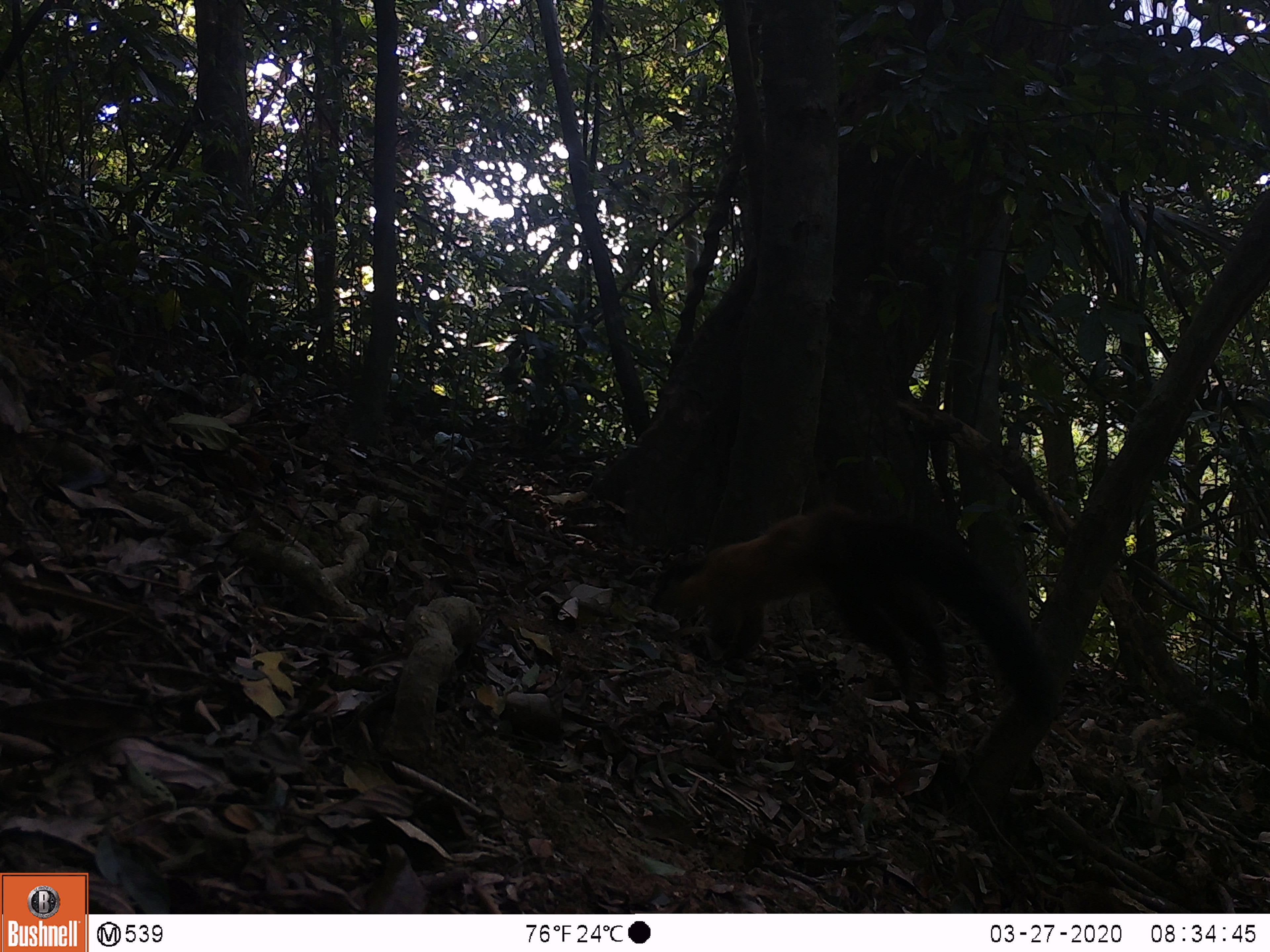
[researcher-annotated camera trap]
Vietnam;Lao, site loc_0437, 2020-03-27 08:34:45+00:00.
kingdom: Animalia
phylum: Chordata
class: Mammalia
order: Carnivora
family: Mustelidae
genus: Martes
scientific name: Martes flavigula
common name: yellow-throated marten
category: yellow throated marten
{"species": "yellow throated marten (yellow-throated marten) (Martes flavigula)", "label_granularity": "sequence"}